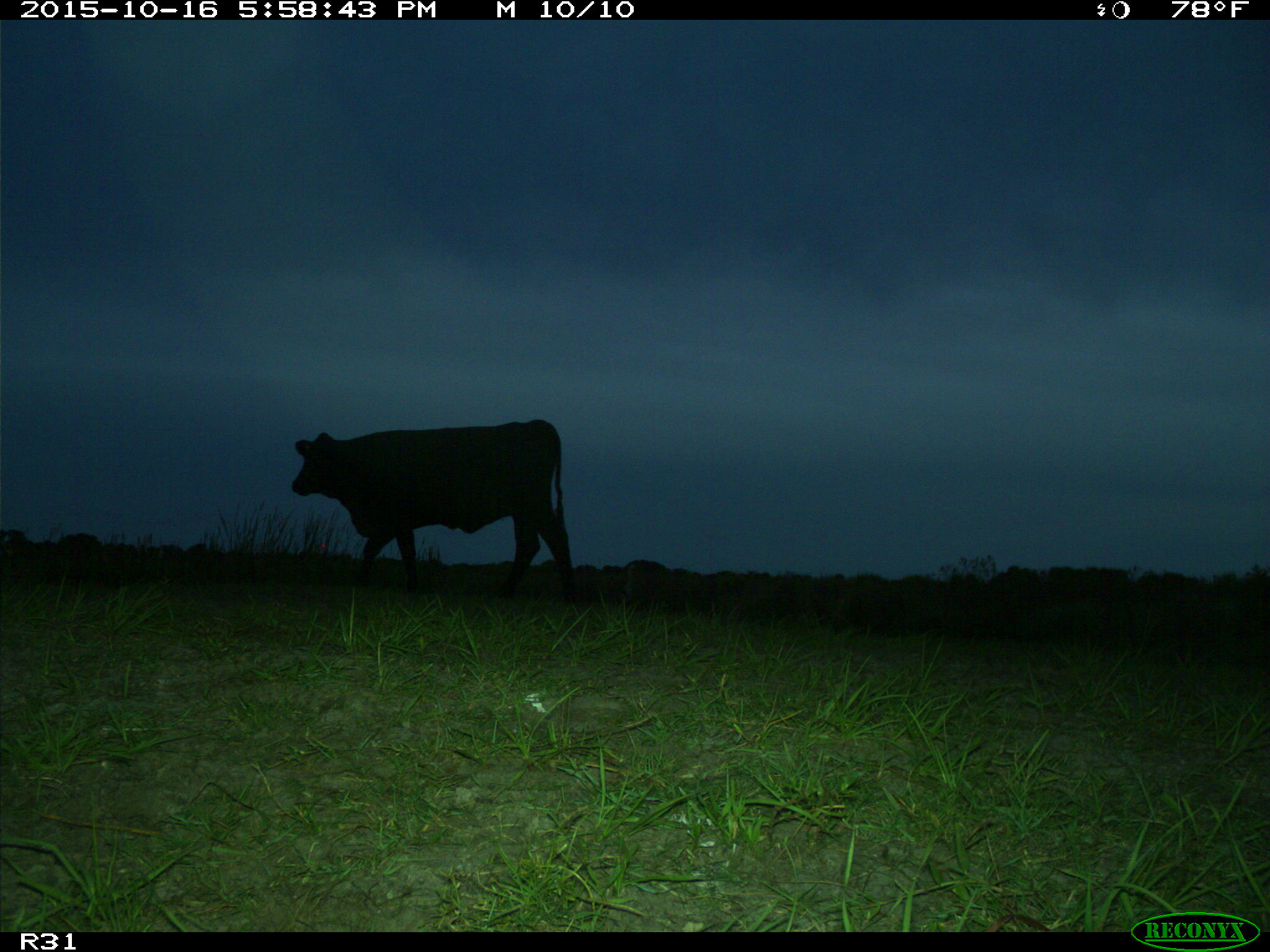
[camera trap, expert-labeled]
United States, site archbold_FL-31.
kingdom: Animalia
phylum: Chordata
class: Mammalia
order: Artiodactyla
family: Bovidae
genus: Bos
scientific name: Bos taurus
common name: domestic cow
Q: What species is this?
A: Bos taurus (domestic cow).